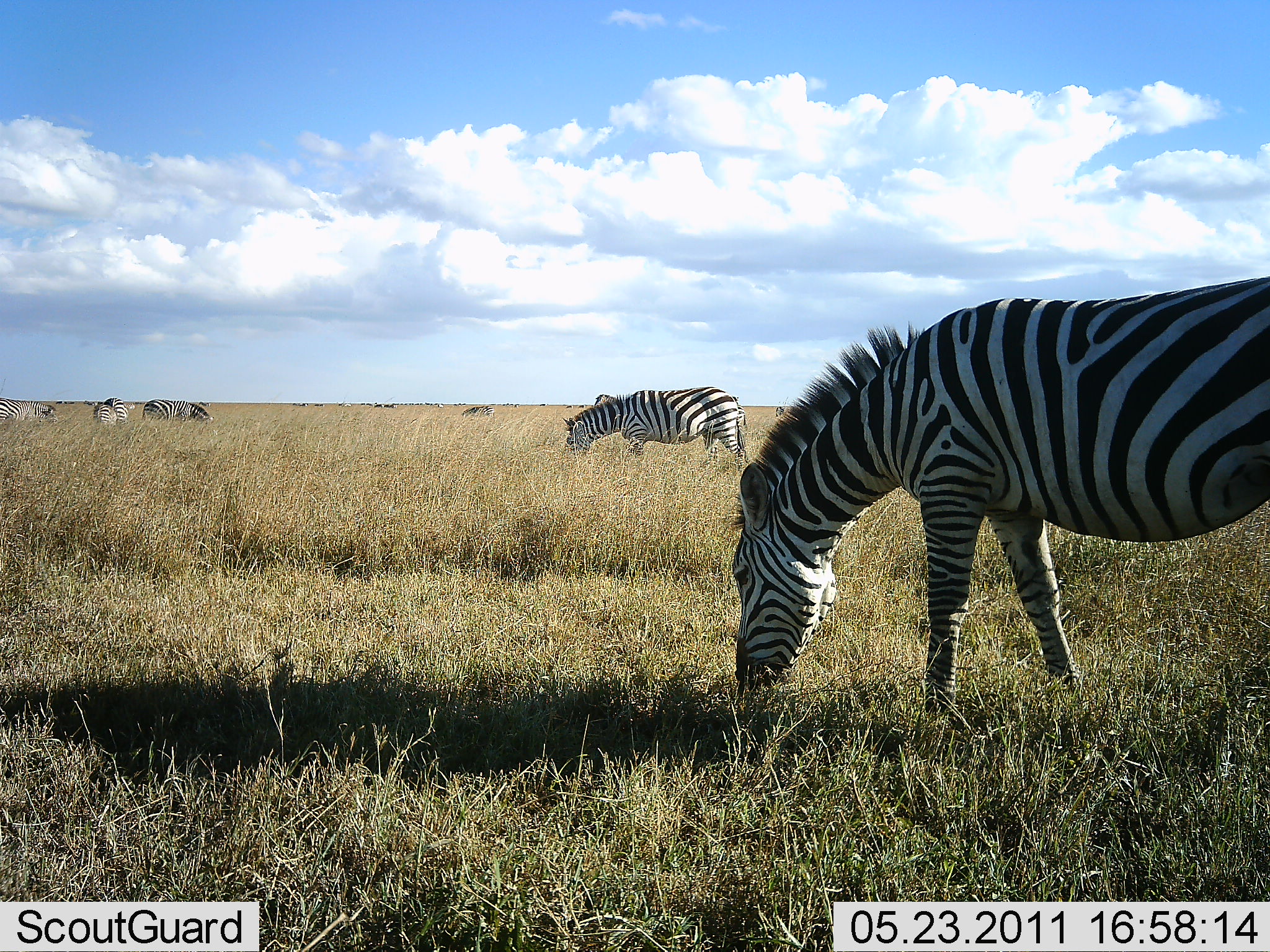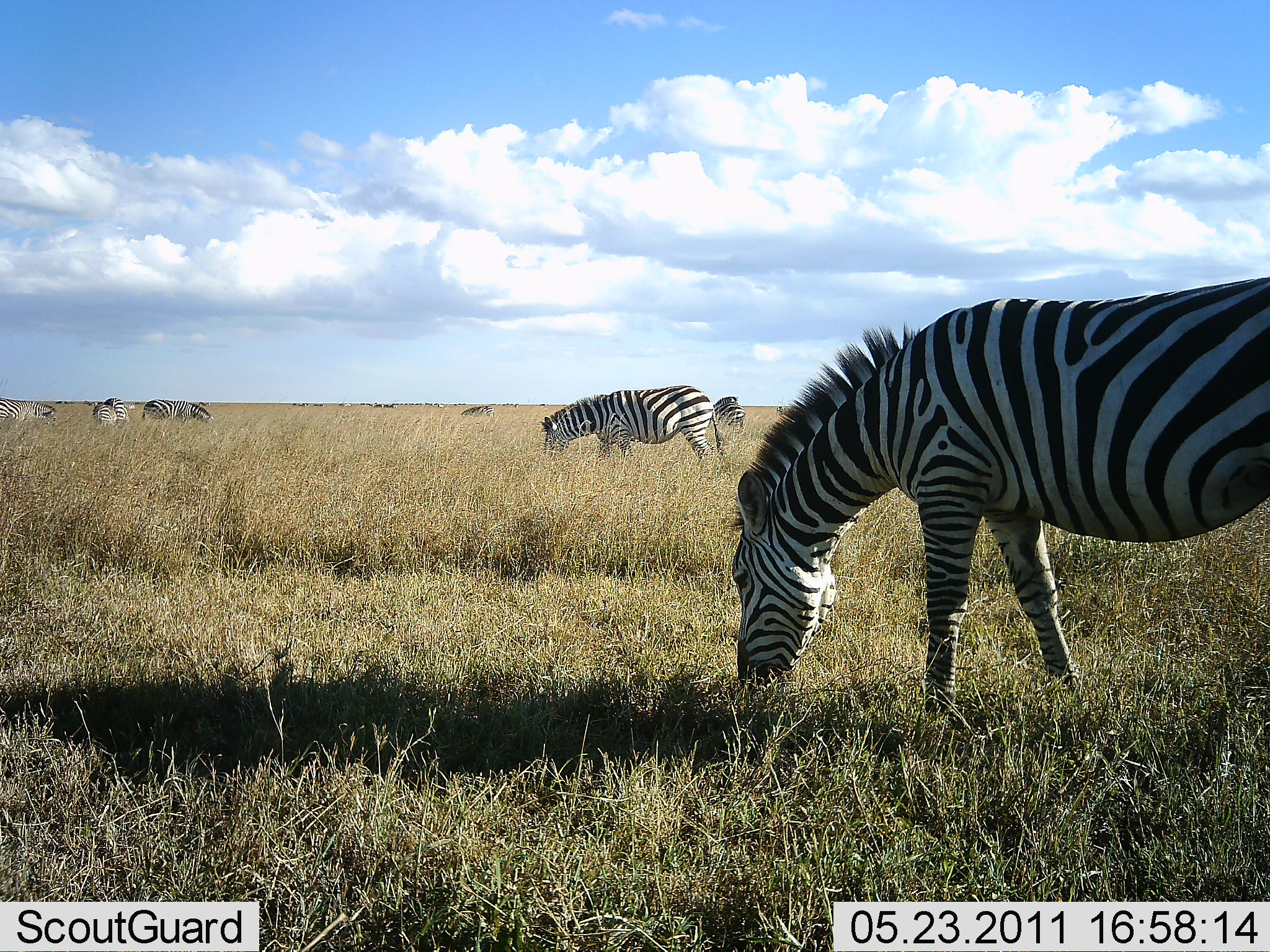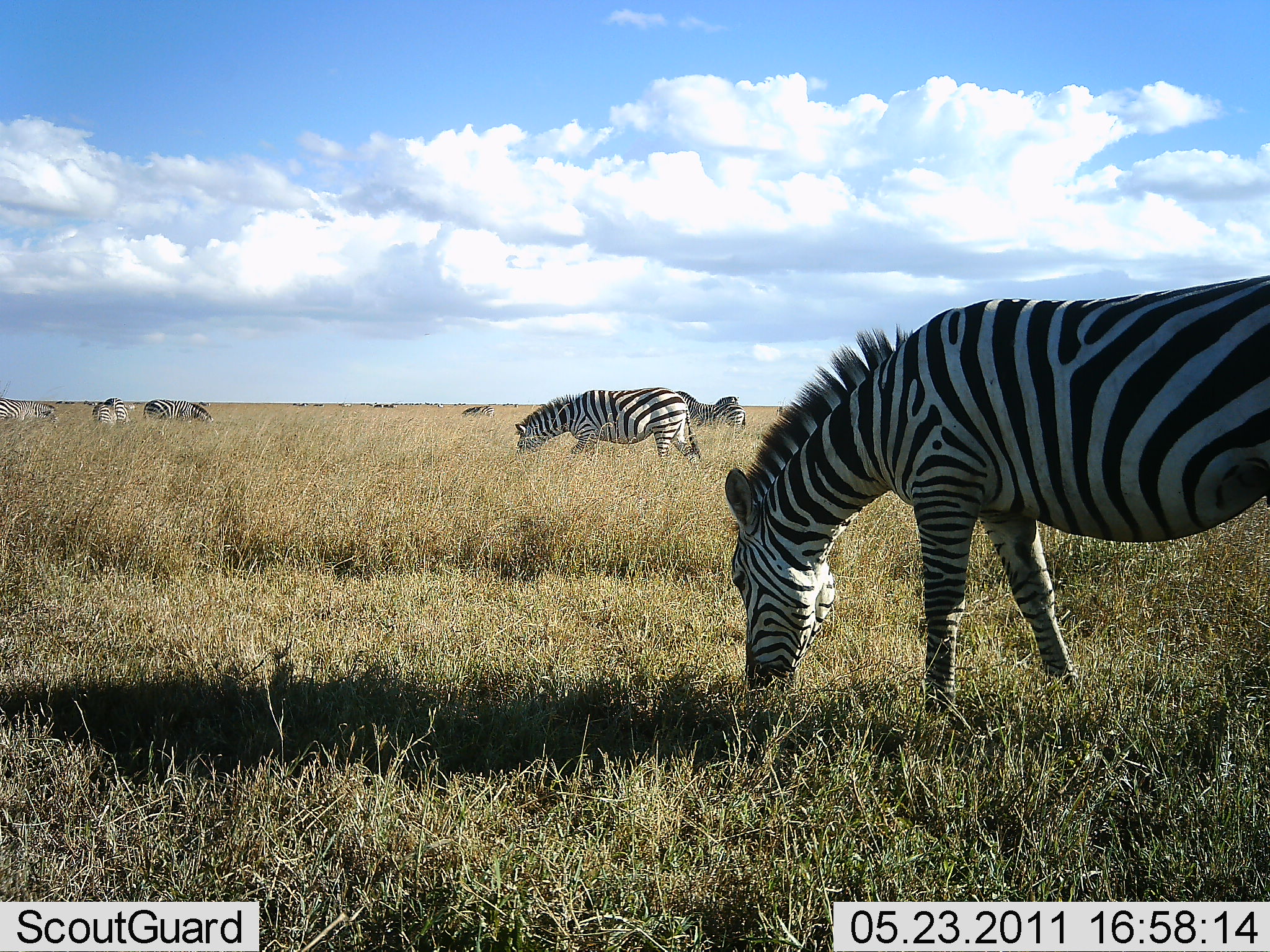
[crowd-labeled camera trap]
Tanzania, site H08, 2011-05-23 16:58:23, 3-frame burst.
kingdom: Animalia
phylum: Chordata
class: Mammalia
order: Perissodactyla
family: Equidae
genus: Equus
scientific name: Equus quagga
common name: plains zebra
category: zebra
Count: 7.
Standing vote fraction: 29%.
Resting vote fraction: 0%.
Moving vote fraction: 14%.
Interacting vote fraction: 0%.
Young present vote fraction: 0%.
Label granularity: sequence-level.